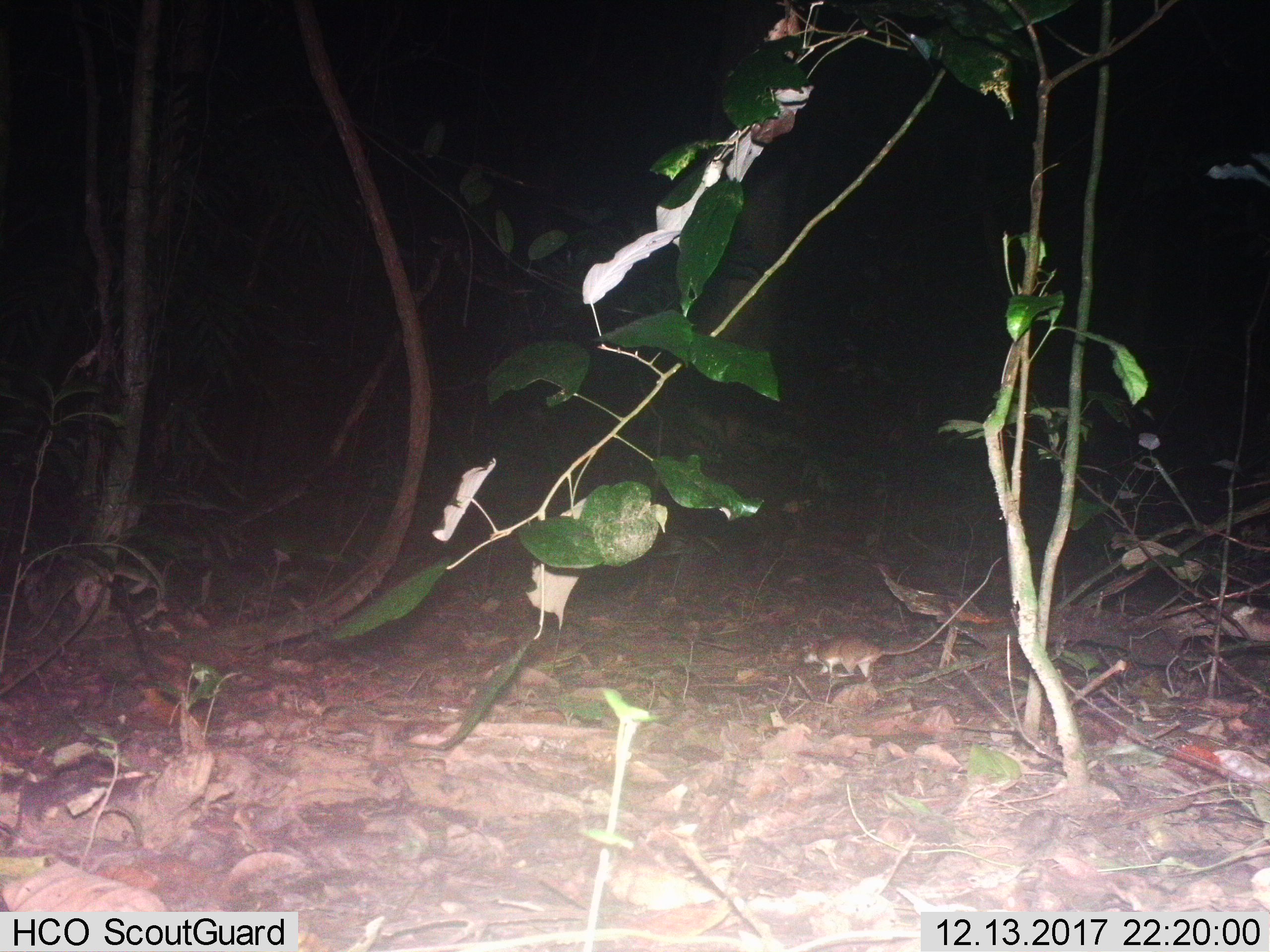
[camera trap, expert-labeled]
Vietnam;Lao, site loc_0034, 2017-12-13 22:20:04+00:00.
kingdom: Animalia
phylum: Chordata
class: Mammalia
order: Rodentia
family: Muridae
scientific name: Muridae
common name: old-world mice and rats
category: unidentified murid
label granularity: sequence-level